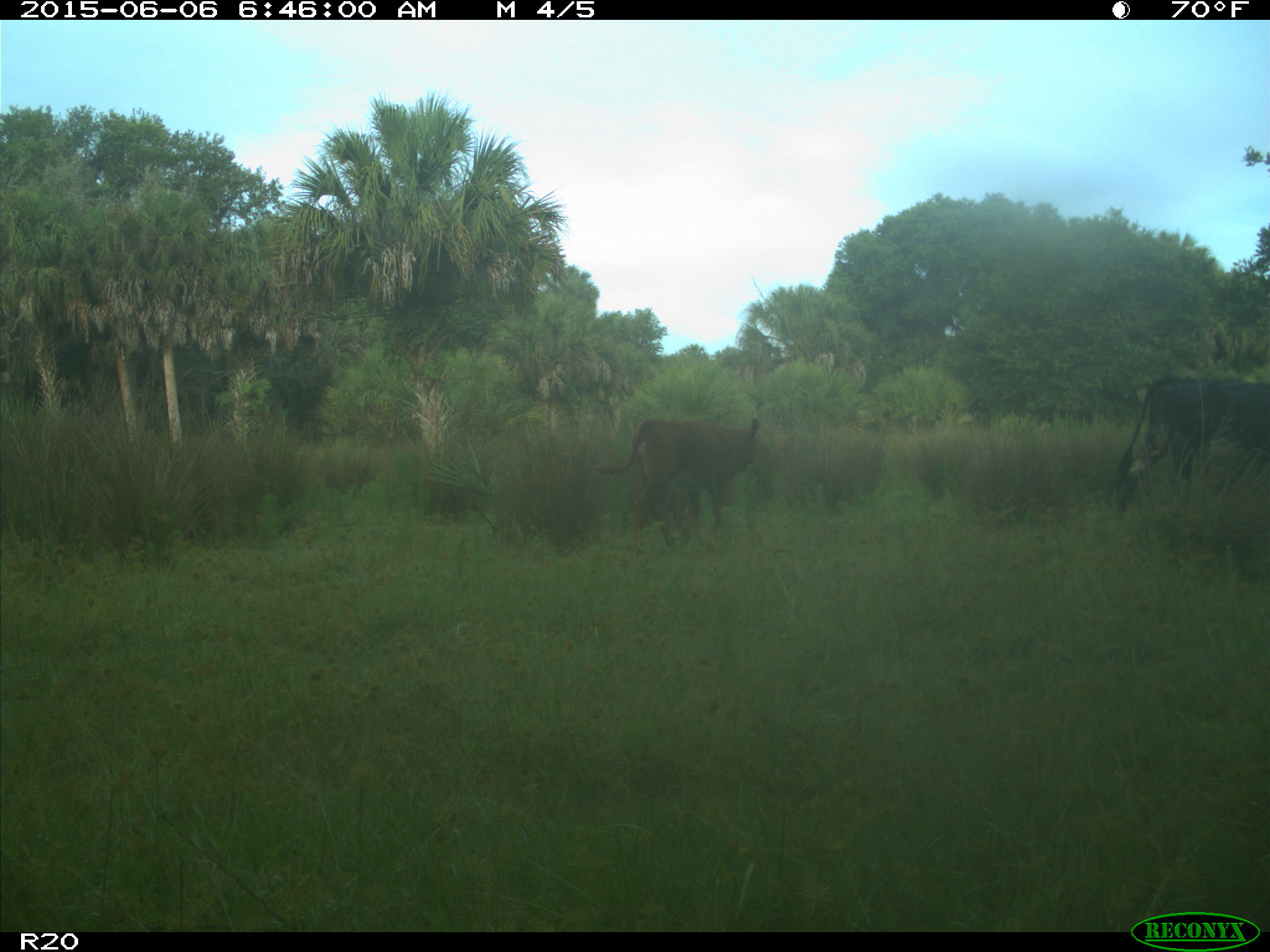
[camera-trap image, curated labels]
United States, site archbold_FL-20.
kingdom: Animalia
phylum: Chordata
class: Mammalia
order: Artiodactyla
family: Bovidae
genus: Bos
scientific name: Bos taurus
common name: domestic cow